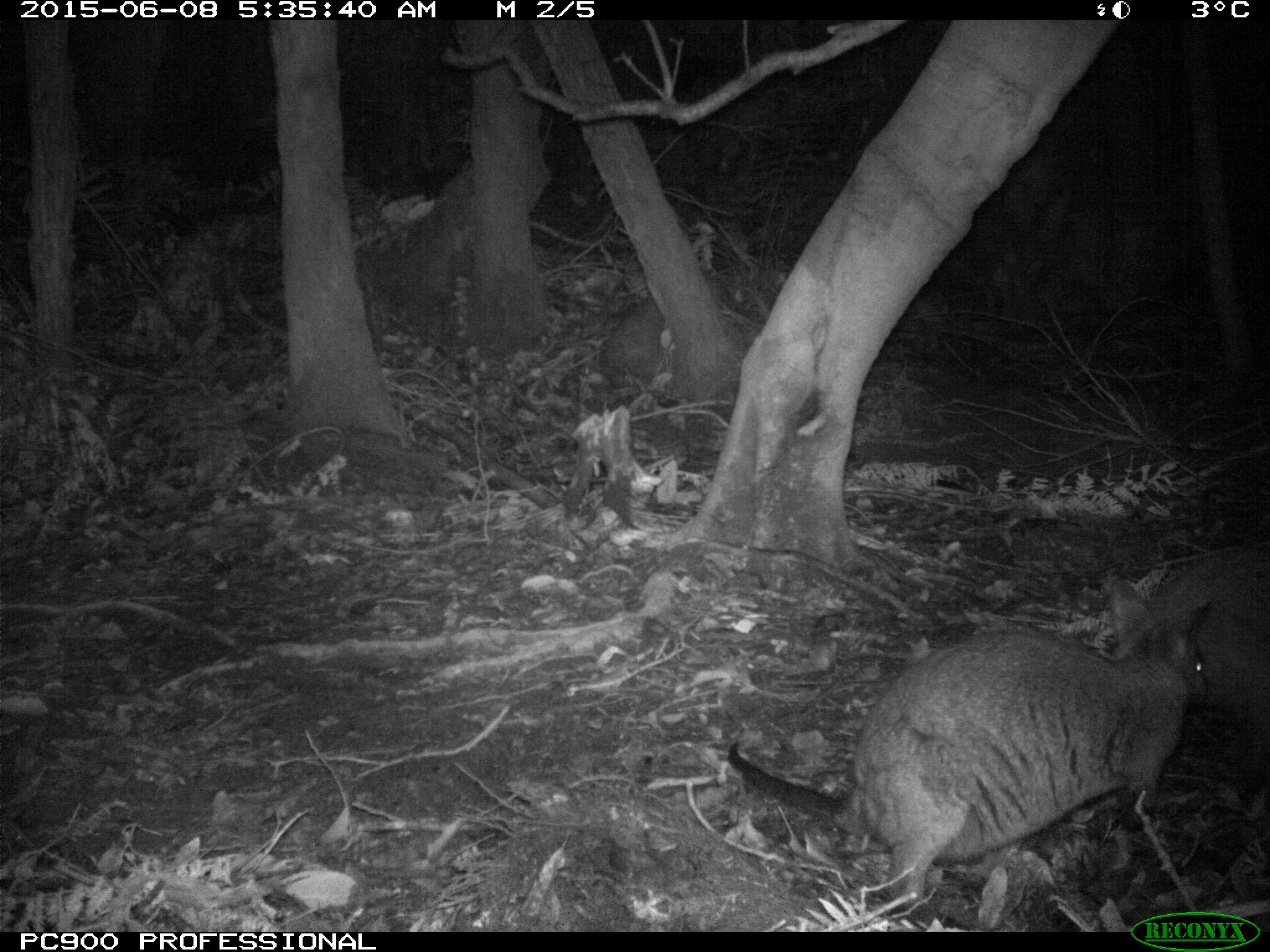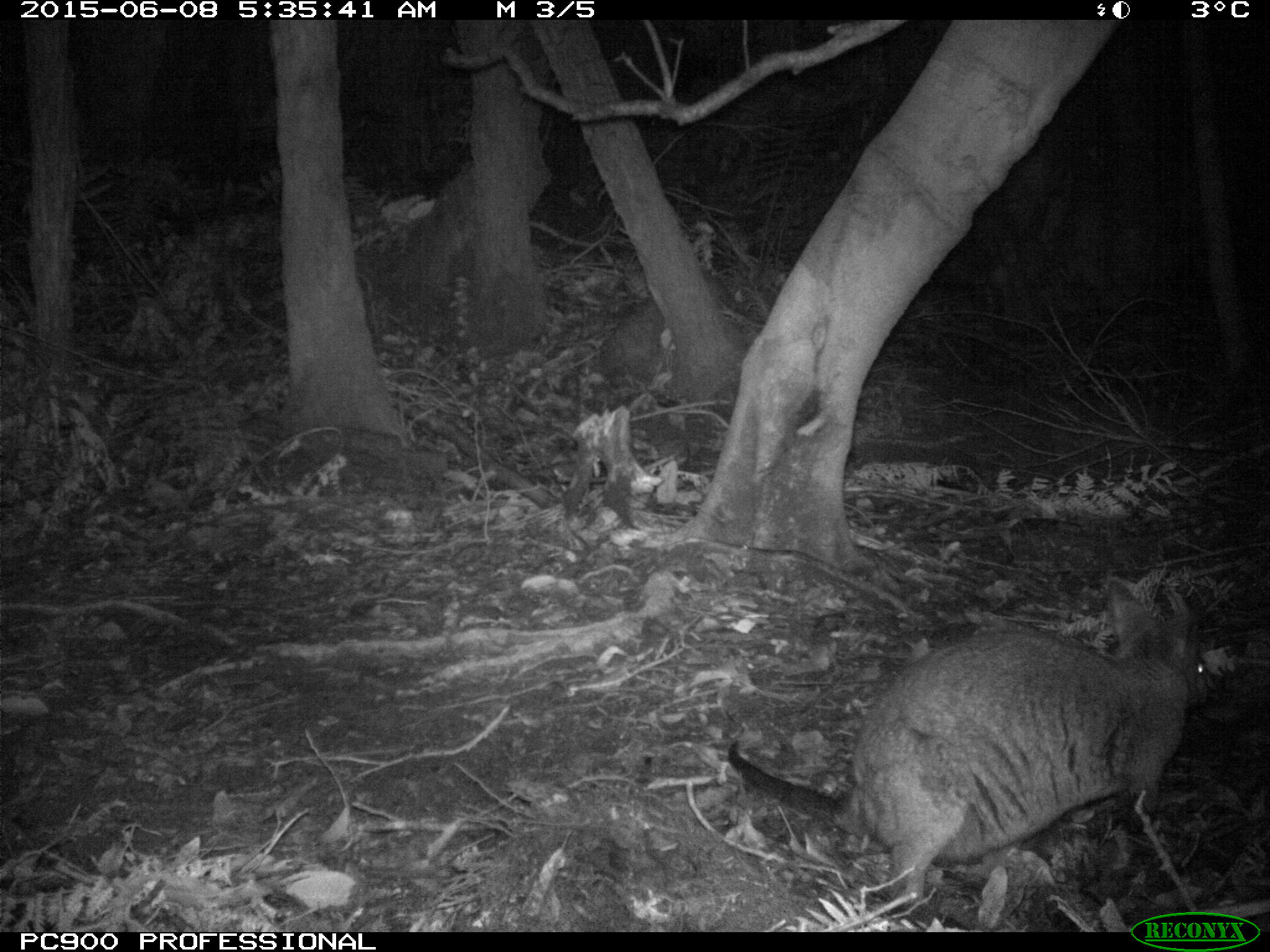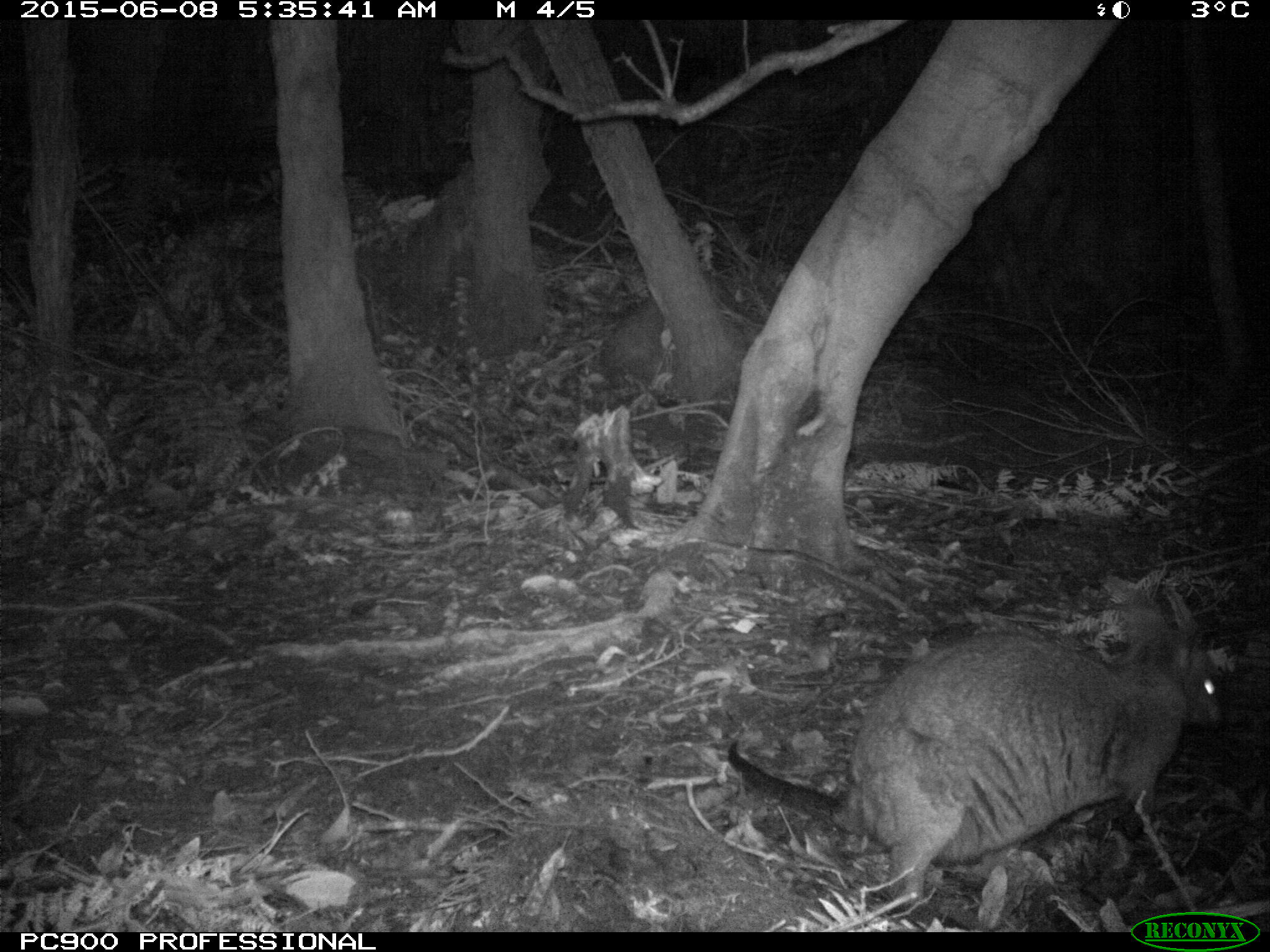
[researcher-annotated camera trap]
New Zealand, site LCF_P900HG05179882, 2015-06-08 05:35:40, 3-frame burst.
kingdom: Animalia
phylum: Chordata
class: Mammalia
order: Diprotodontia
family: Macropodidae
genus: Notamacropus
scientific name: Notamacropus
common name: wallaby